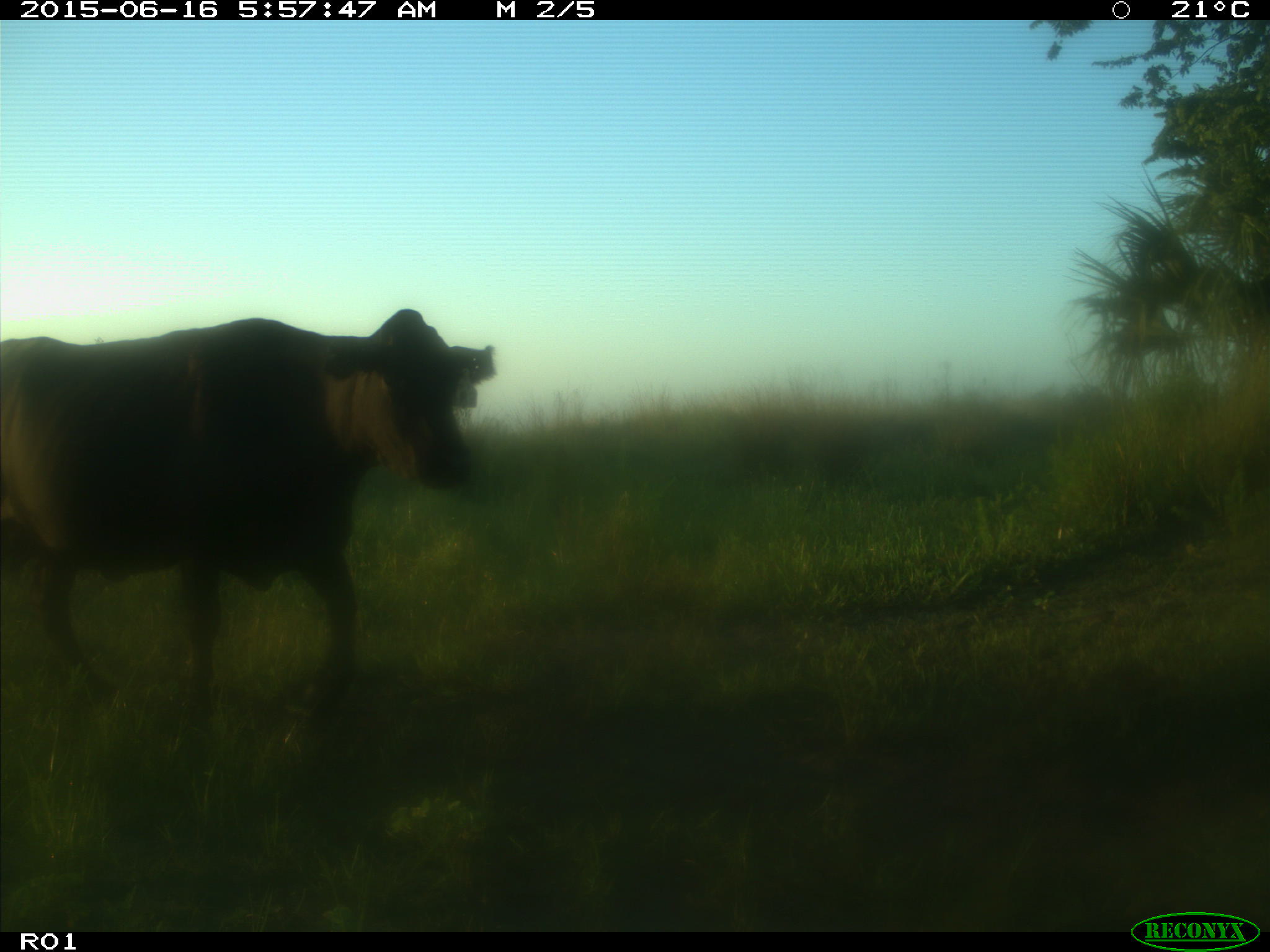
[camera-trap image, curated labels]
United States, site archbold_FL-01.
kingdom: Animalia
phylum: Chordata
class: Mammalia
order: Artiodactyla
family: Bovidae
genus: Bos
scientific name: Bos taurus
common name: domestic cow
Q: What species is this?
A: Bos taurus (domestic cow).